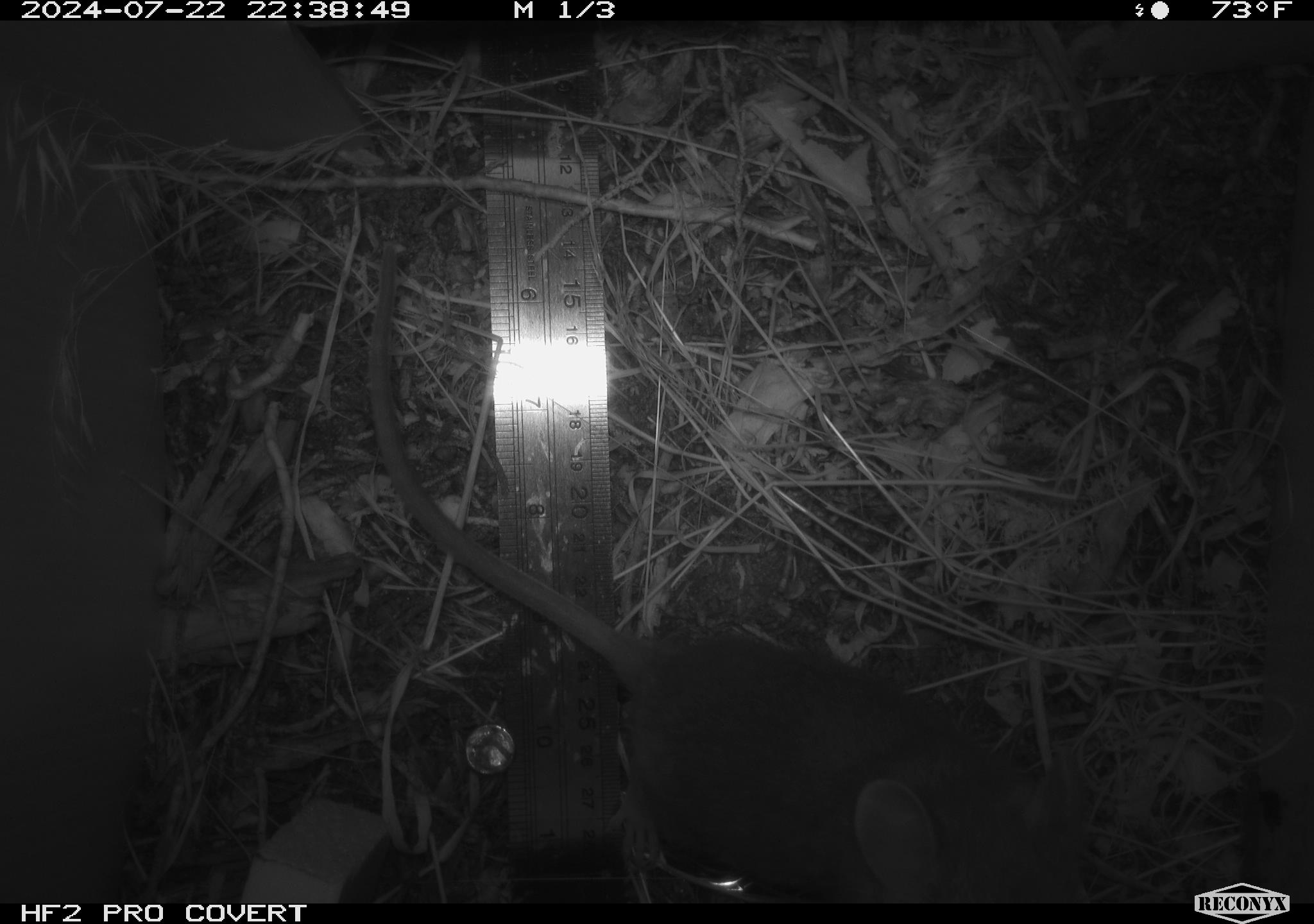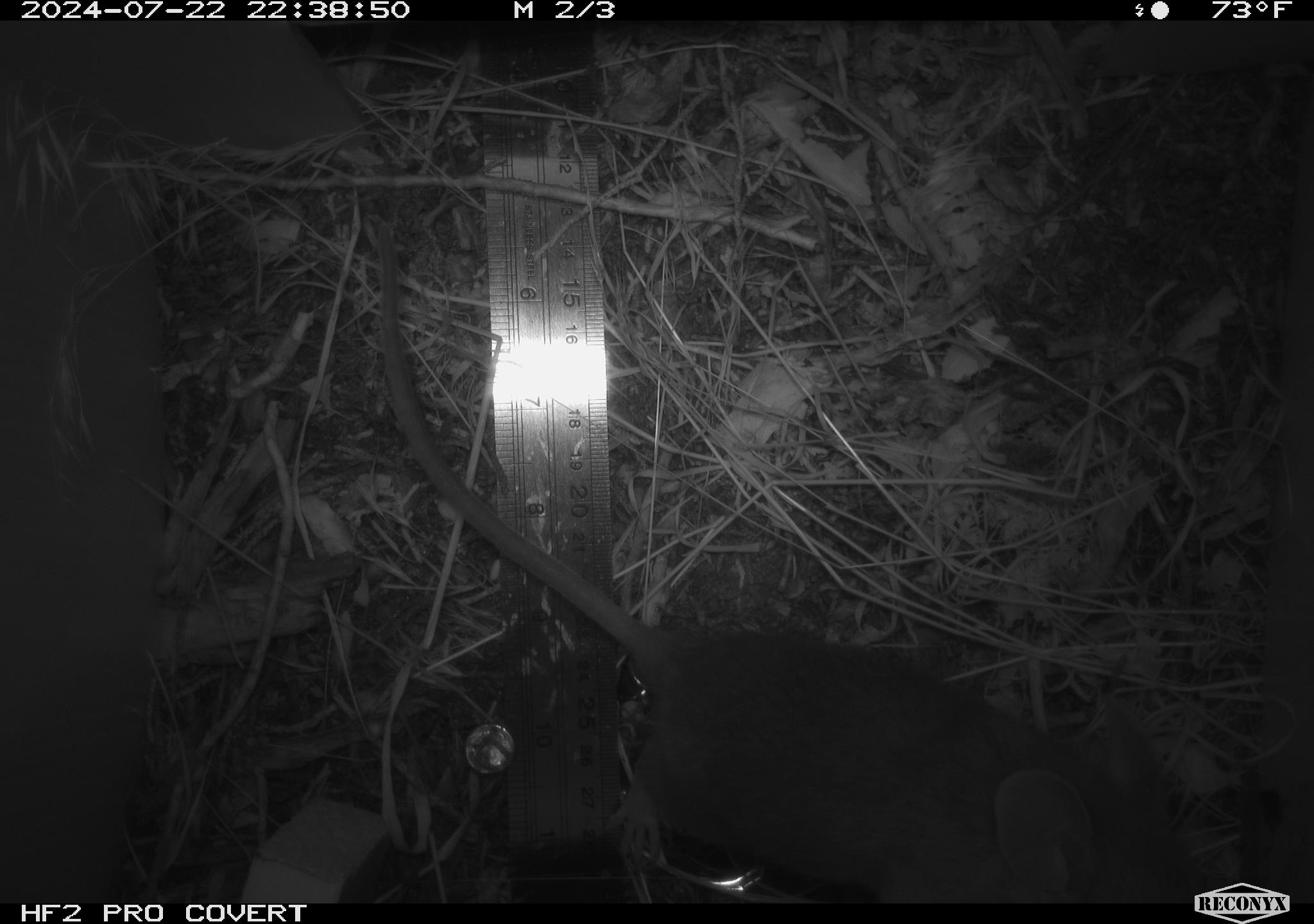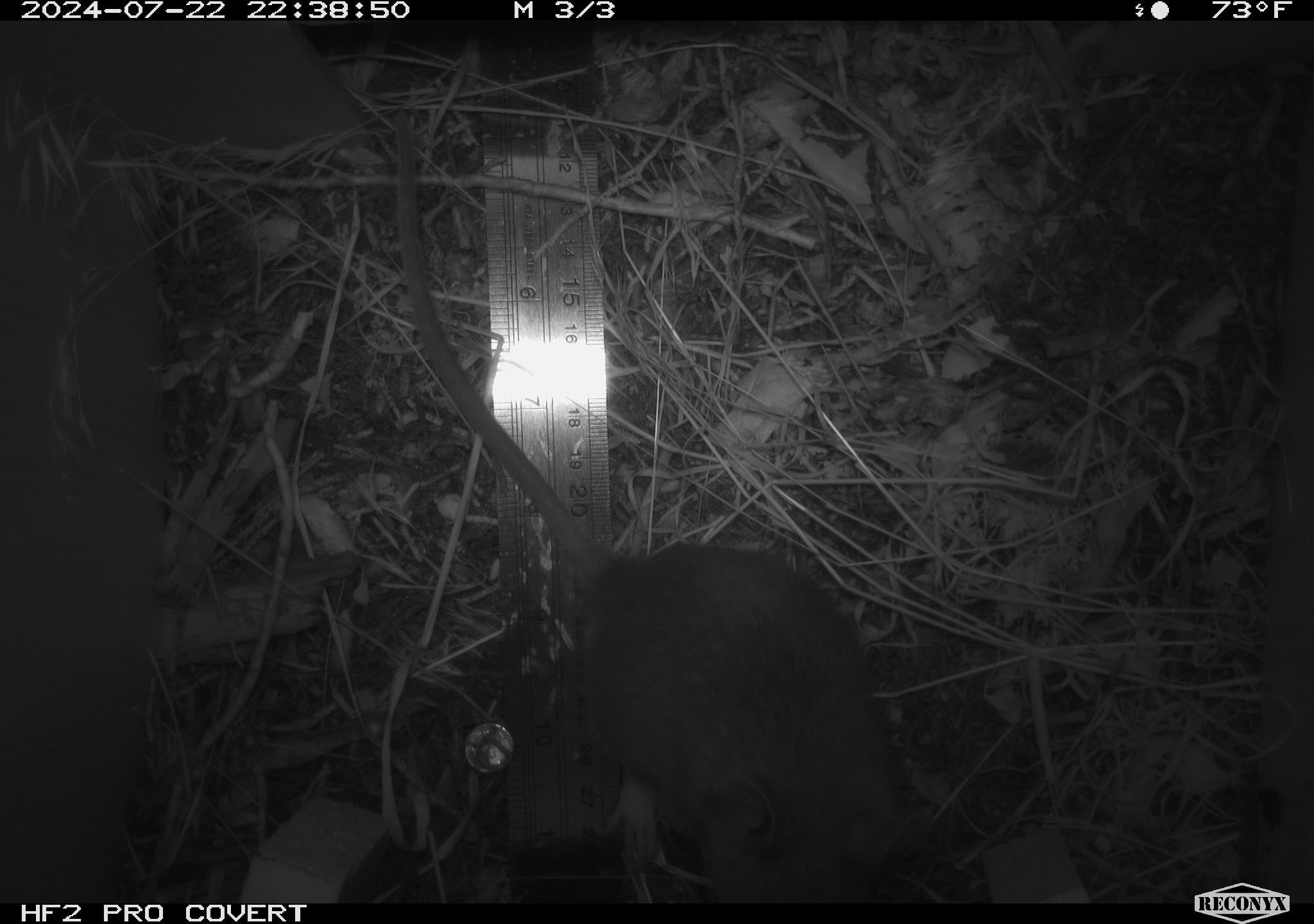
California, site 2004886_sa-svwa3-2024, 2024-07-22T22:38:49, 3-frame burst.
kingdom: Animalia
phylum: Chordata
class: Mammalia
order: Rodentia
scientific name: Rodentia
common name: mouse species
Mouse species (Rodentia).